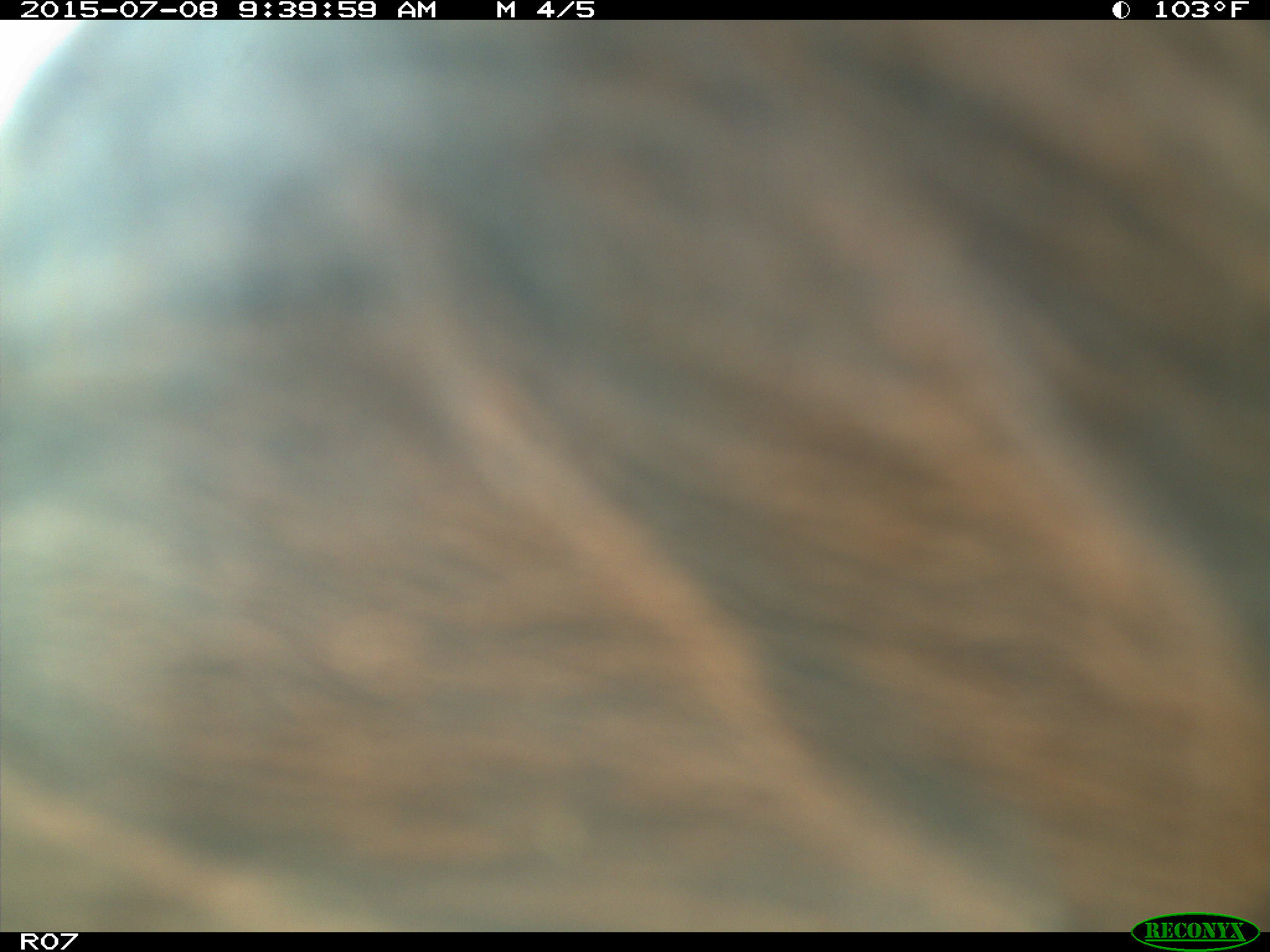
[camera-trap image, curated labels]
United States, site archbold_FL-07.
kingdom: Animalia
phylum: Chordata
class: Mammalia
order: Artiodactyla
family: Bovidae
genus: Bos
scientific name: Bos taurus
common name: domestic cow